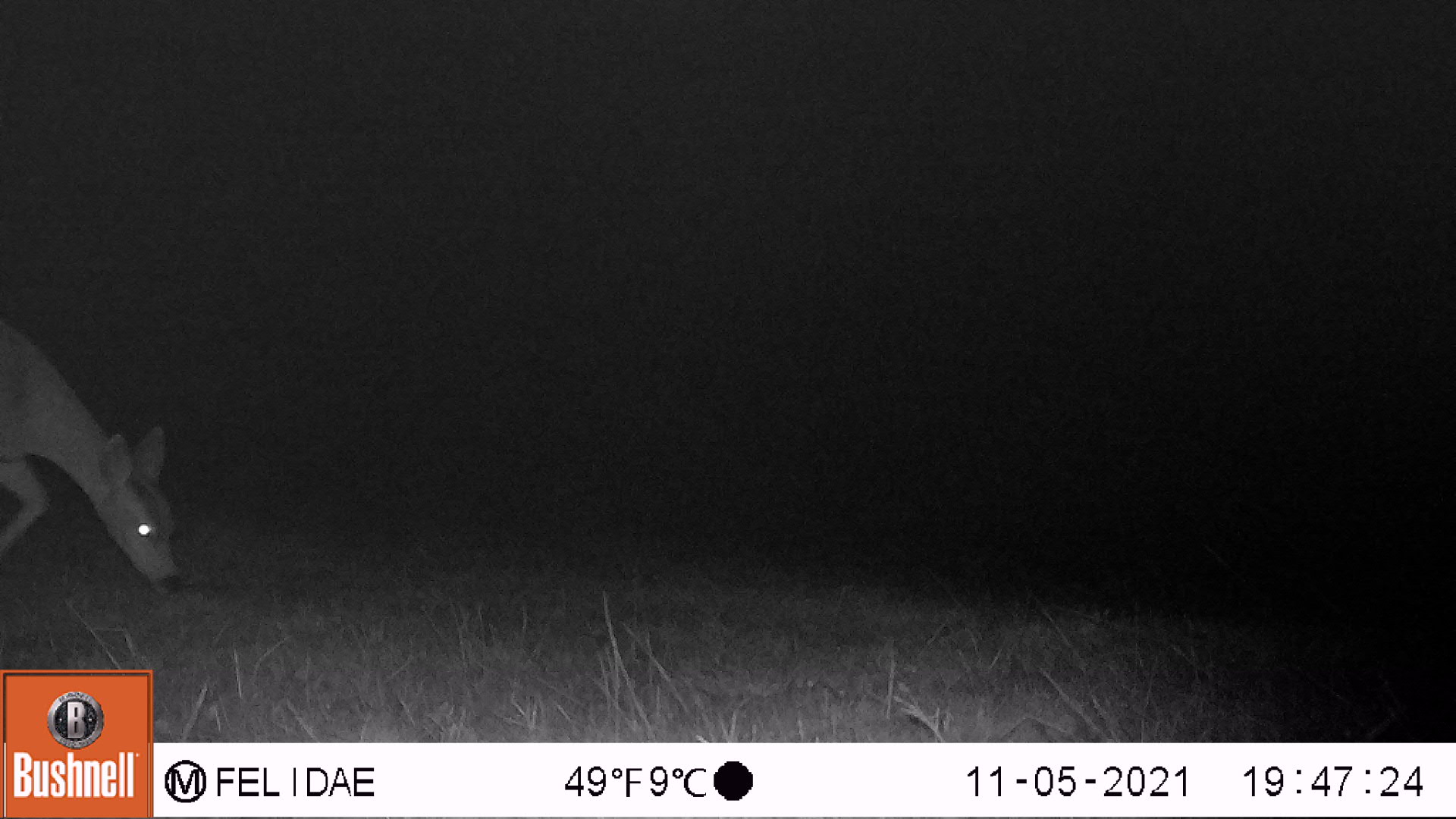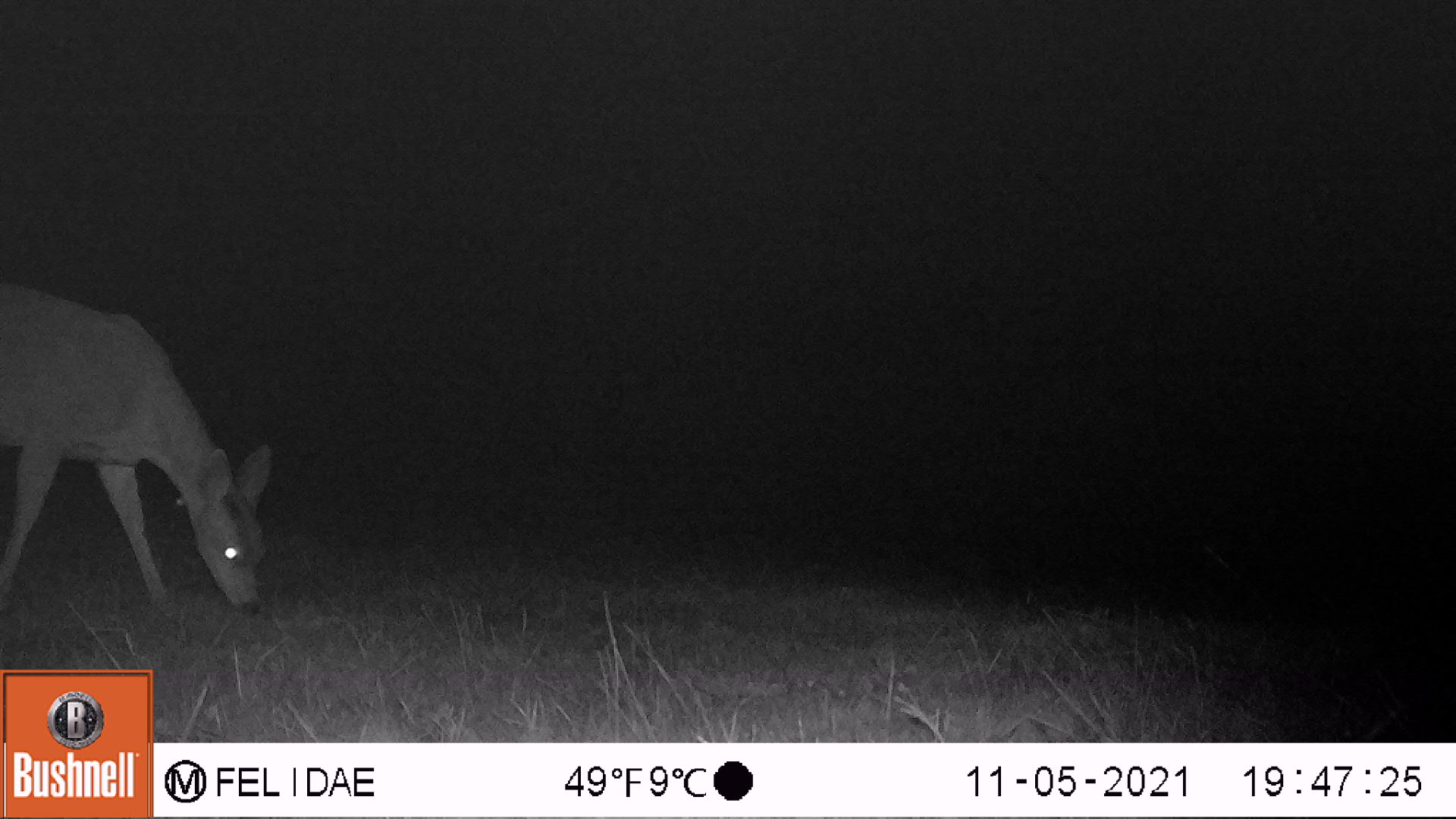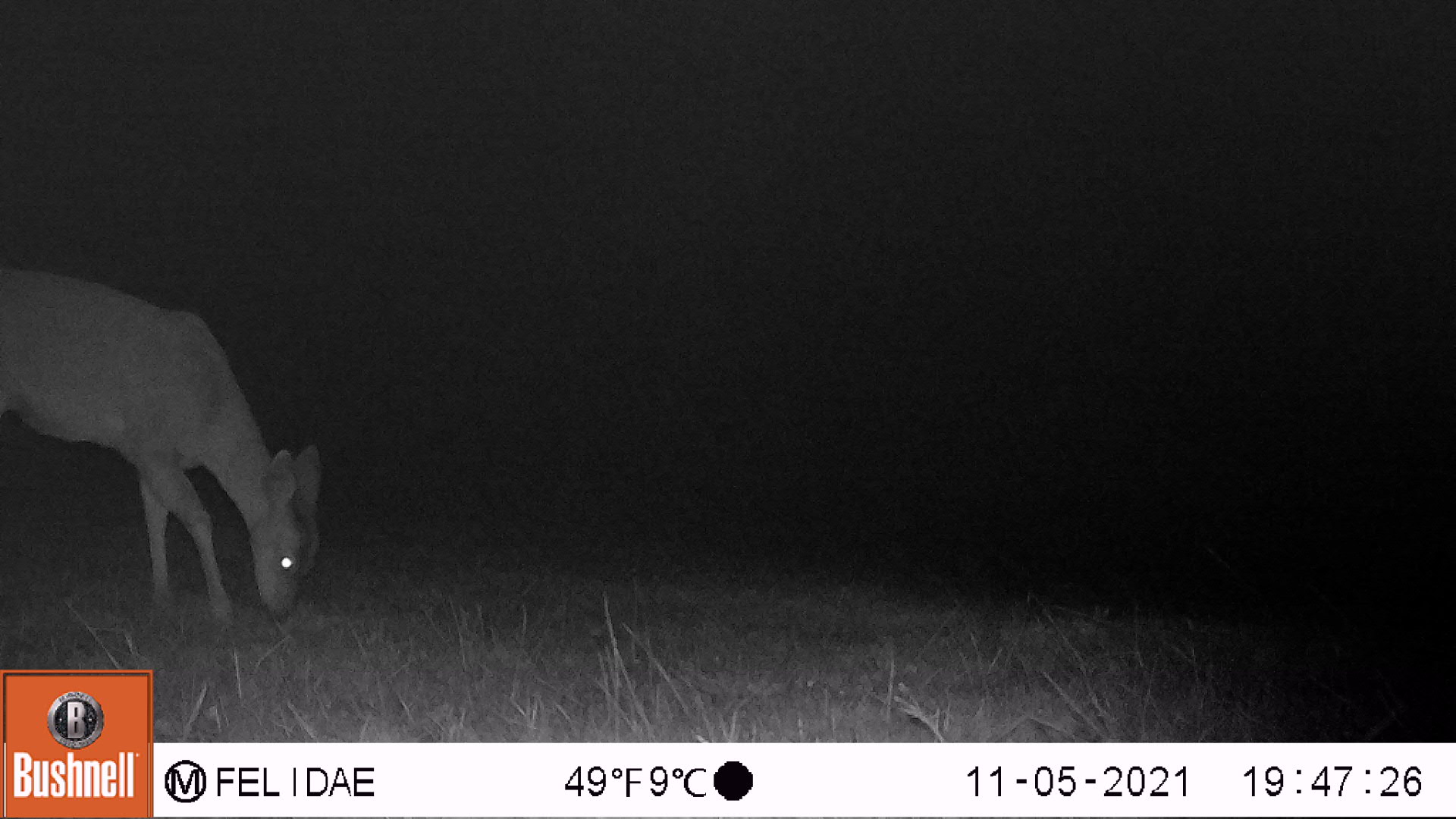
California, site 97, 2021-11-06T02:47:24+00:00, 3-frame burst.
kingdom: Animalia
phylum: Chordata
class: Mammalia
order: Artiodactyla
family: Cervidae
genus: Odocoileus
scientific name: Odocoileus hemionus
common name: mule deer